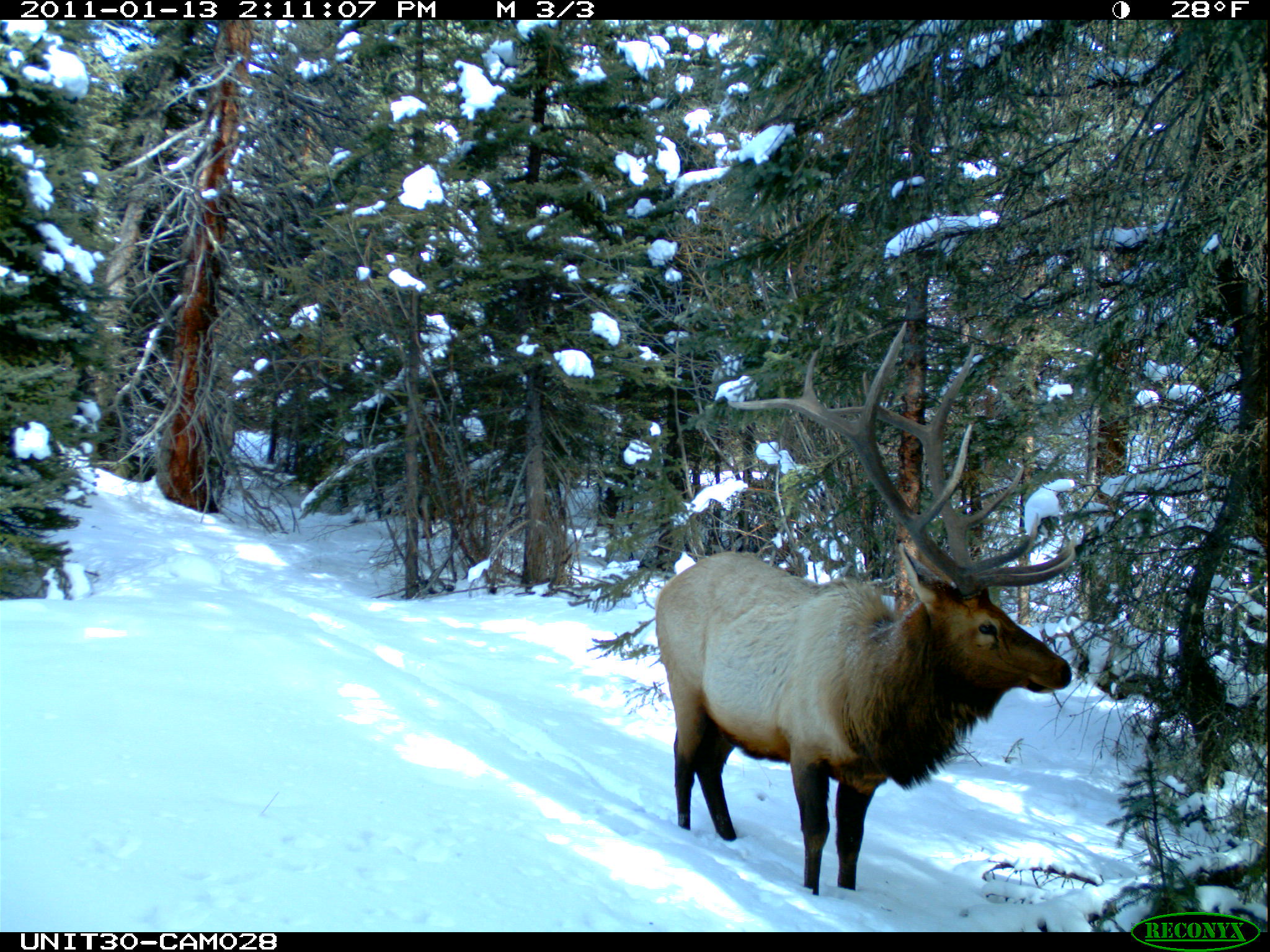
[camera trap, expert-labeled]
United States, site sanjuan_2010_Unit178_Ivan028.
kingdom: Animalia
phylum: Chordata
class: Mammalia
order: Artiodactyla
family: Cervidae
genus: Cervus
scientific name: Cervus elaphus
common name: red deer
Cervus elaphus (red deer).